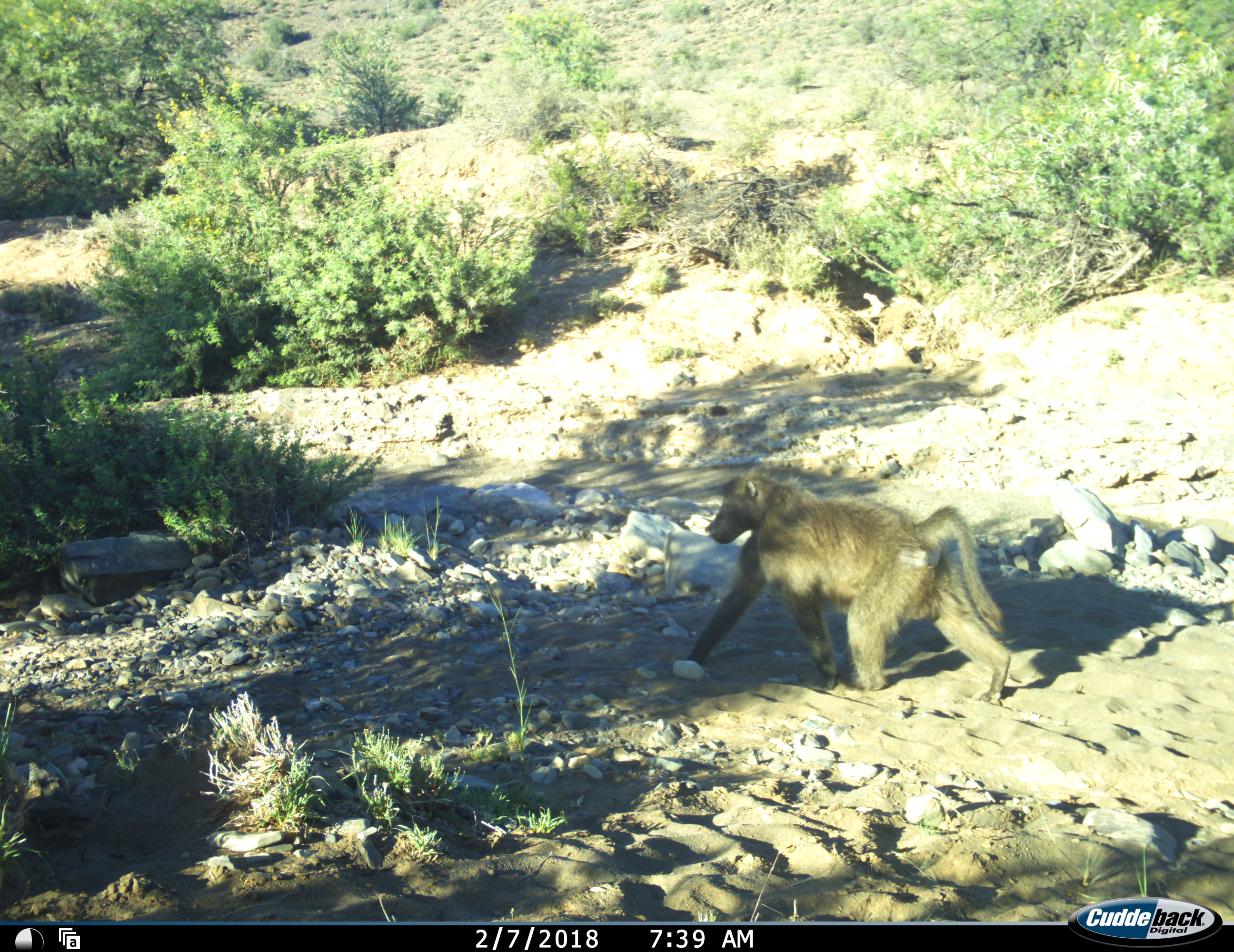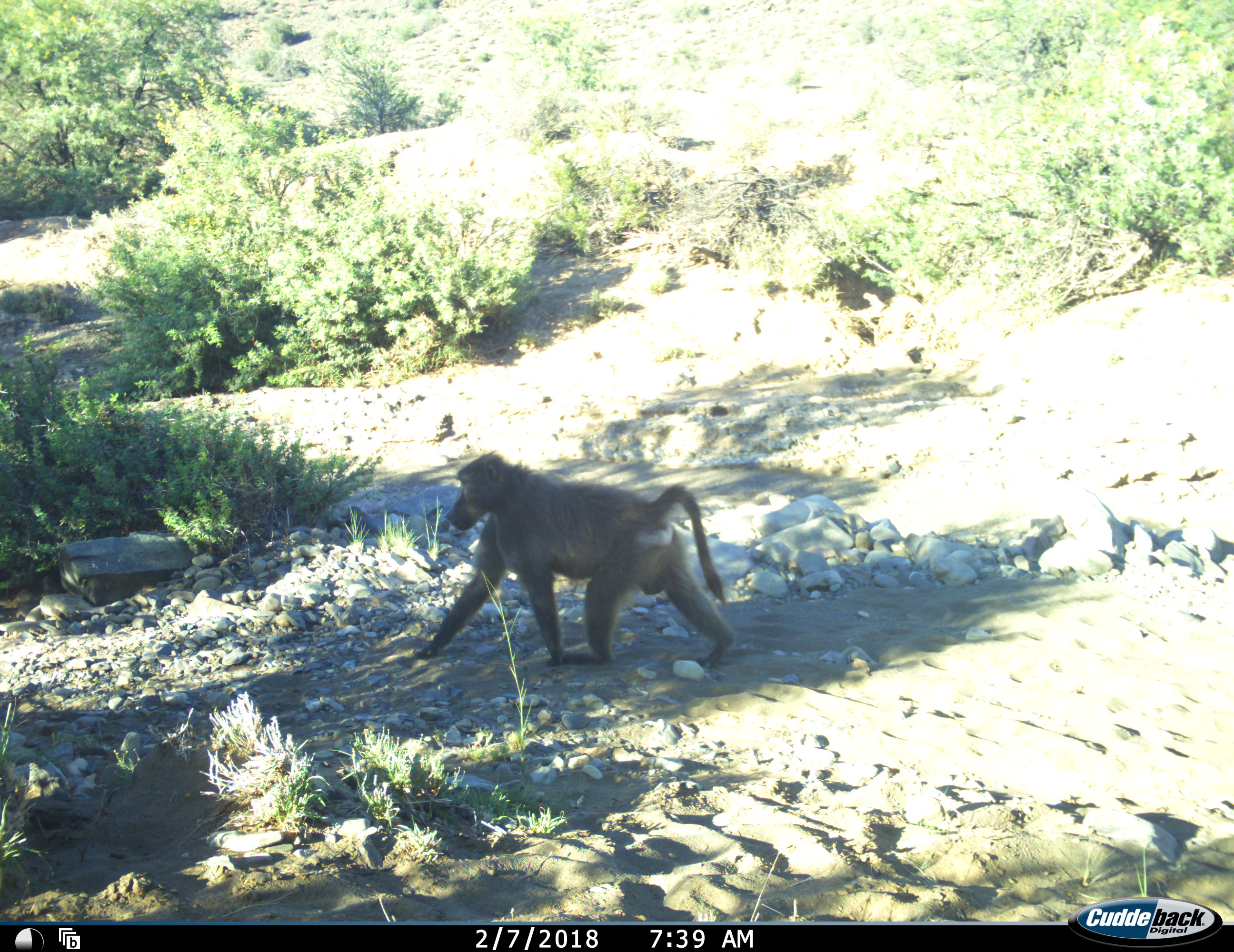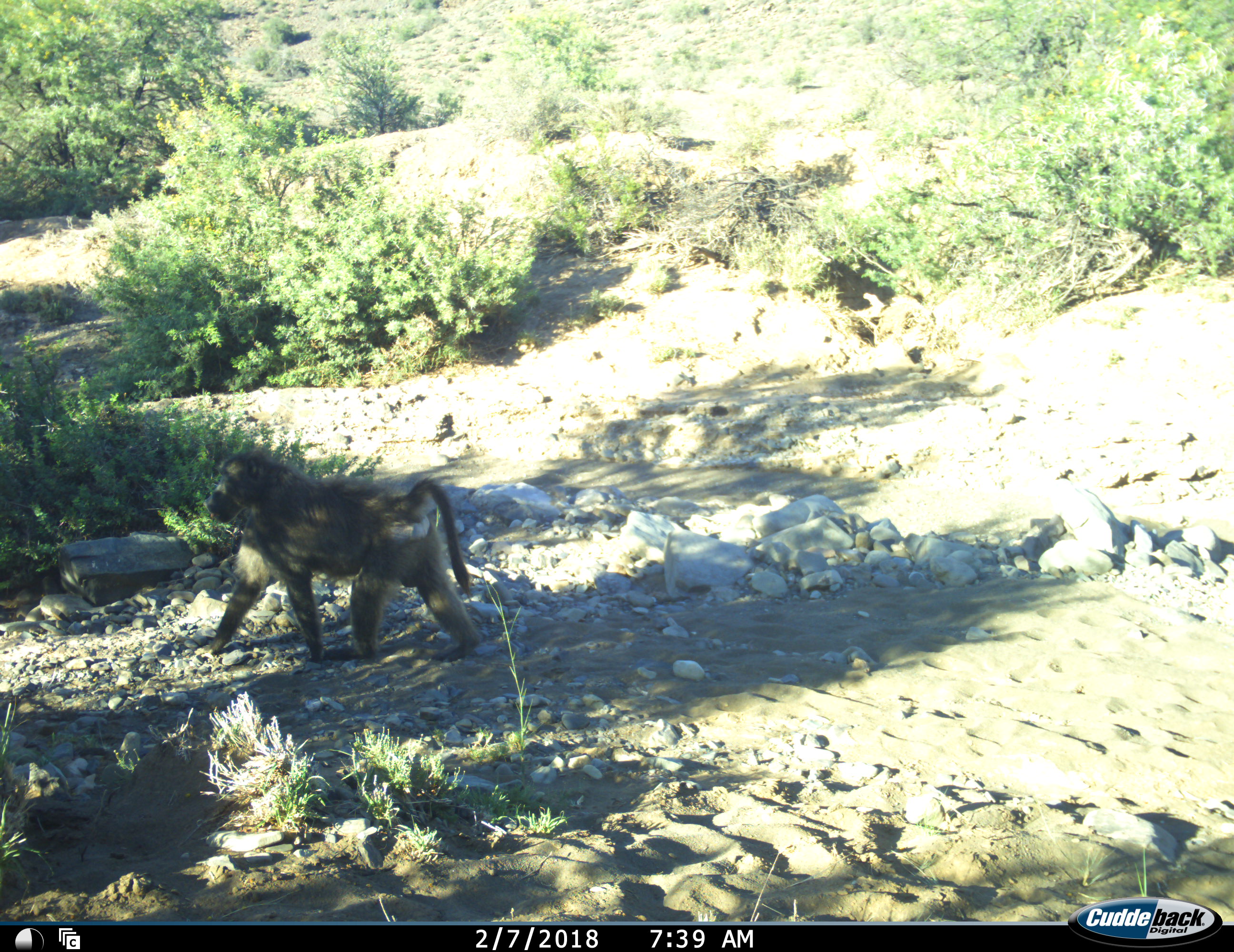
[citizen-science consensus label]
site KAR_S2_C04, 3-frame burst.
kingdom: Animalia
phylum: Chordata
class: Mammalia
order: Primates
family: Cercopithecidae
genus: Papio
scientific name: Papio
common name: baboon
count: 1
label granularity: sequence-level